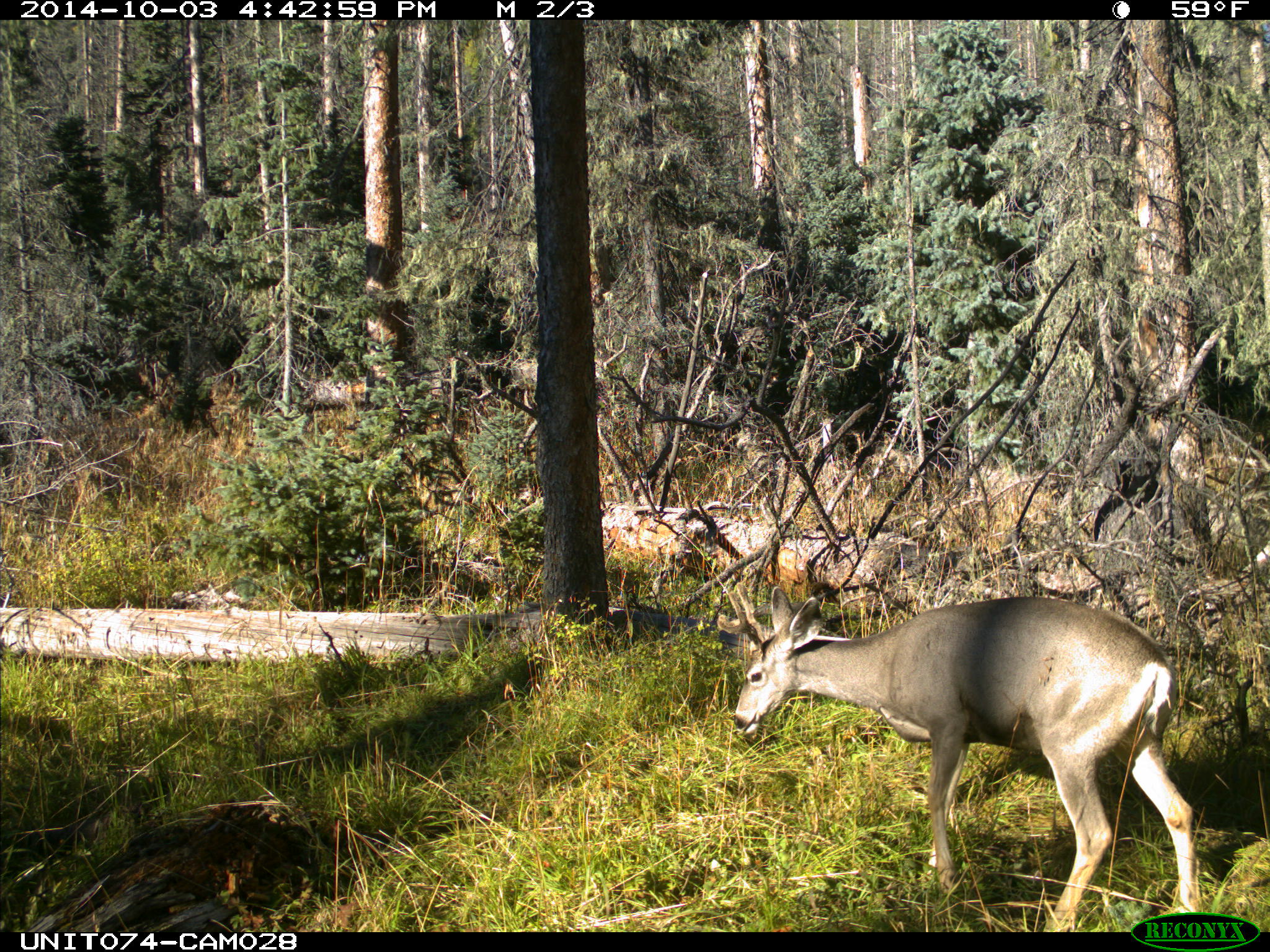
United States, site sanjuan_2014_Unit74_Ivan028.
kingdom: Animalia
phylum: Chordata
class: Mammalia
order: Artiodactyla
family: Cervidae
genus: Odocoileus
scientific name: Odocoileus hemionus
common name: mule deer